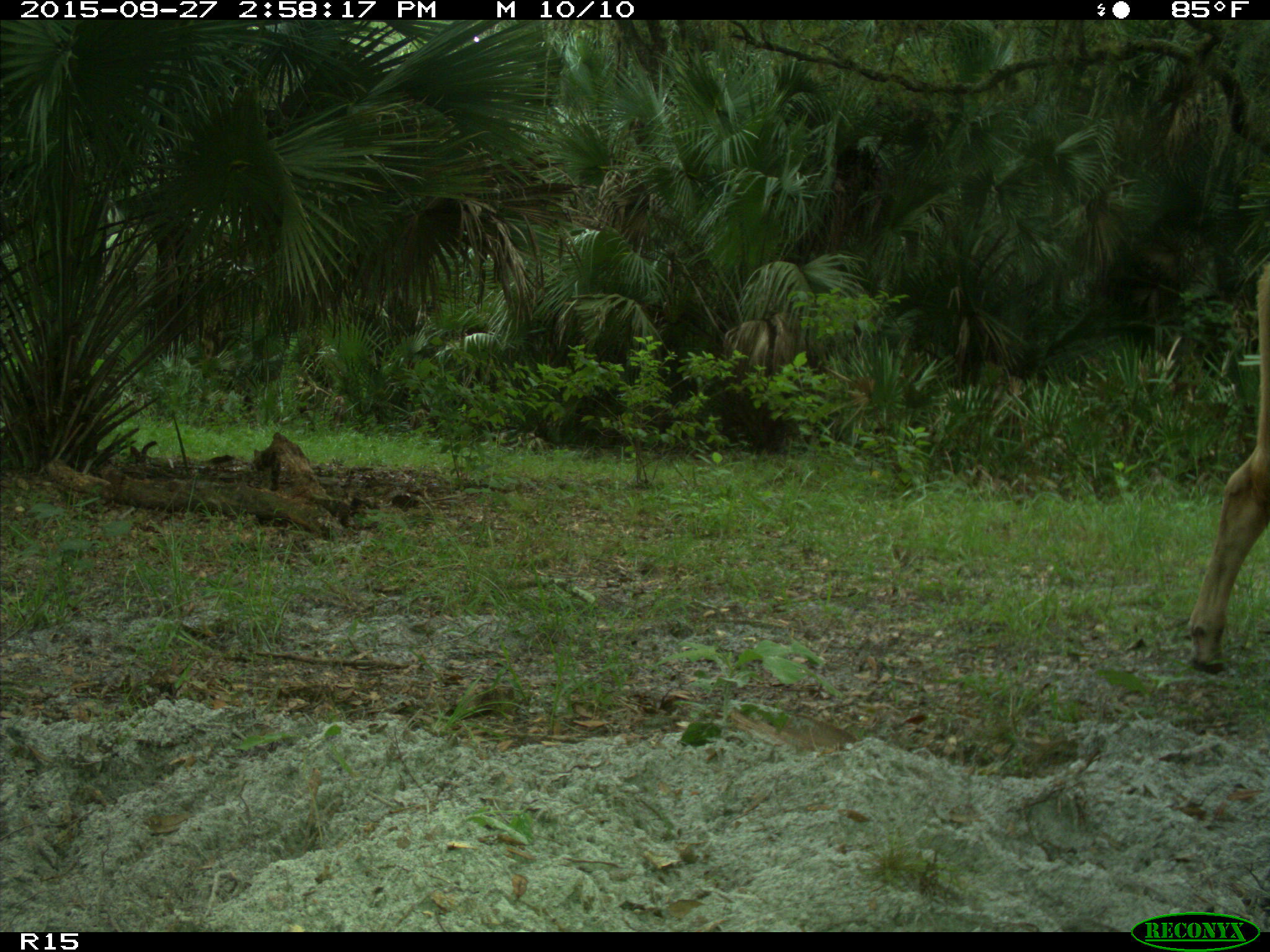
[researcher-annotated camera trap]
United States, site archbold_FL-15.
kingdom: Animalia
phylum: Chordata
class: Mammalia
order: Artiodactyla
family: Bovidae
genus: Bos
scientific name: Bos taurus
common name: domestic cow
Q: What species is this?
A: Bos taurus (domestic cow).